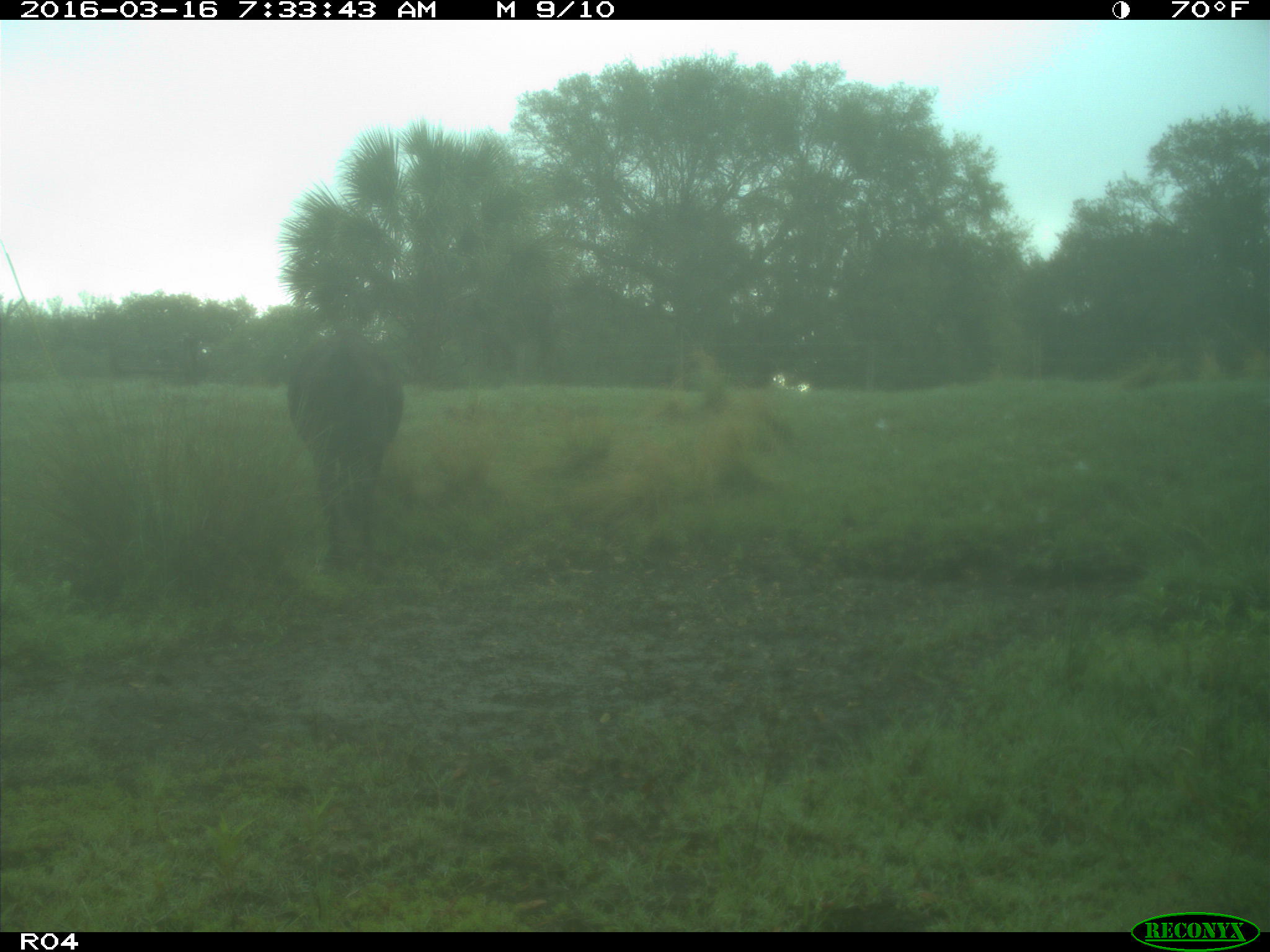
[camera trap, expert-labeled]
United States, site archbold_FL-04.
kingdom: Animalia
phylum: Chordata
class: Mammalia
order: Artiodactyla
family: Bovidae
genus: Bos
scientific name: Bos taurus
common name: domestic cow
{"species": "Bos taurus (domestic cow)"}